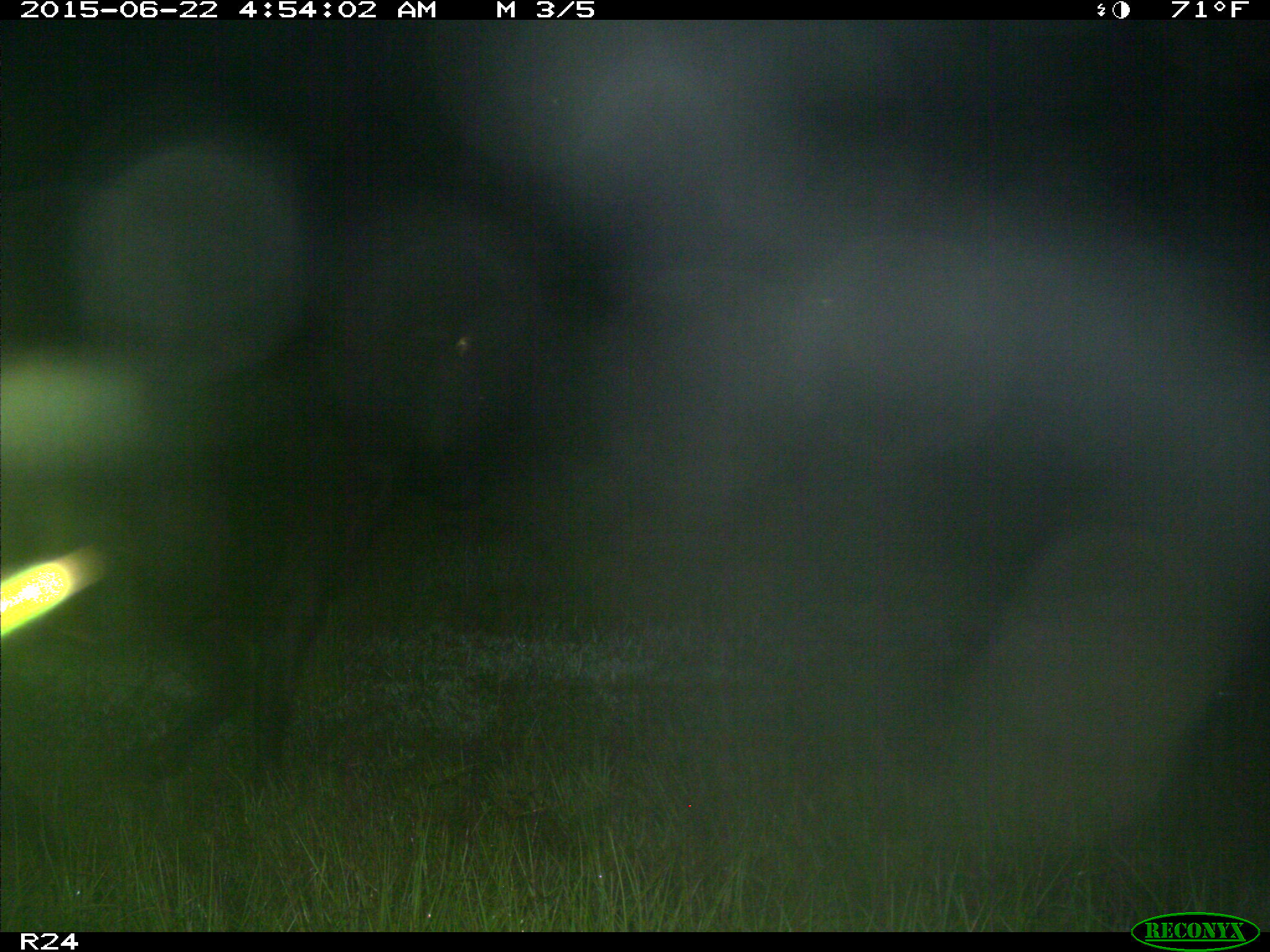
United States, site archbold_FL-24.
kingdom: Animalia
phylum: Chordata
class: Mammalia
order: Artiodactyla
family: Bovidae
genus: Bos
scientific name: Bos taurus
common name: domestic cow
Bos taurus (domestic cow).